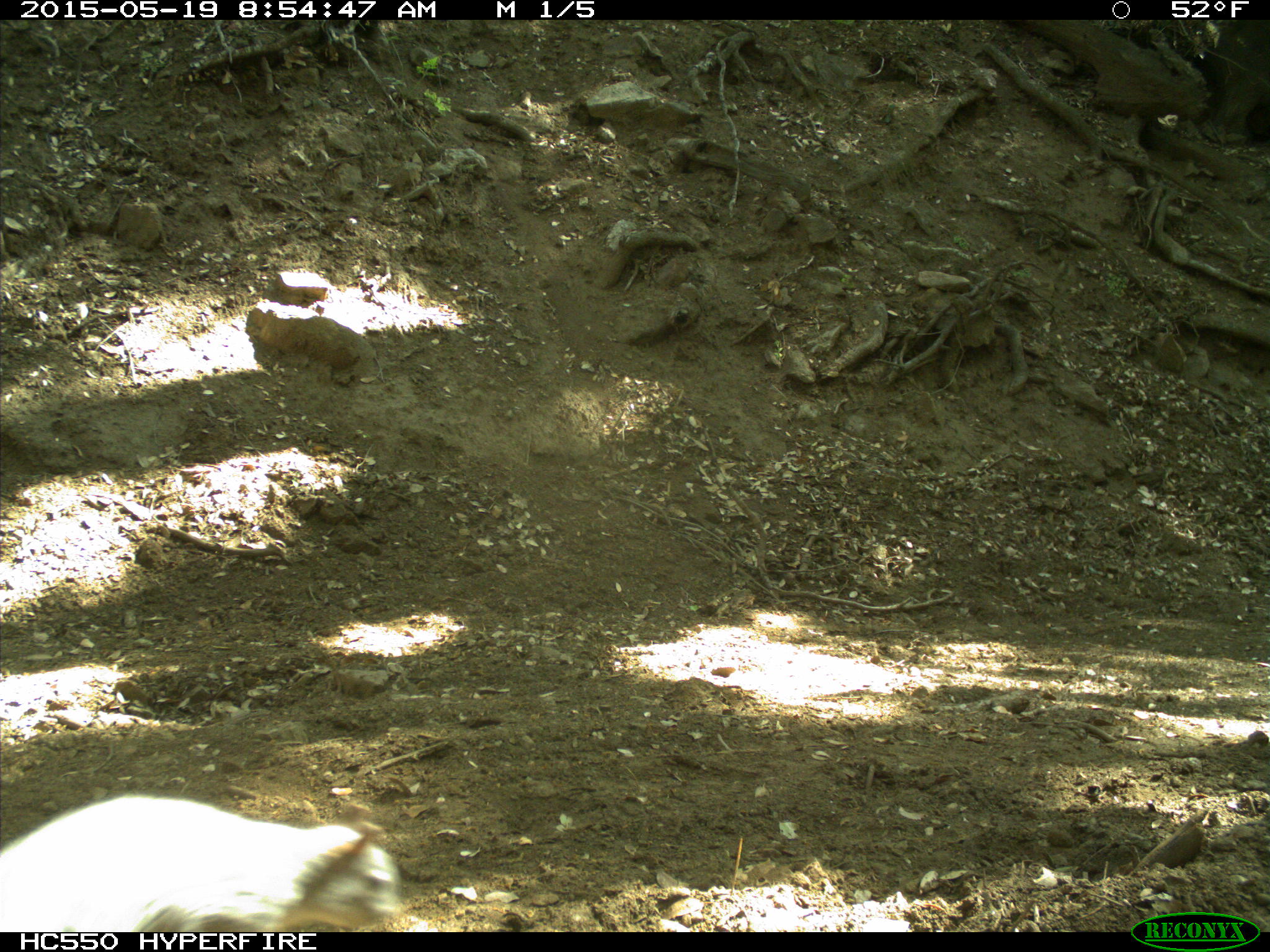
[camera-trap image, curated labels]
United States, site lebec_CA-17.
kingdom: Animalia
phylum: Chordata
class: Mammalia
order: Rodentia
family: Sciuridae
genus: Sciurus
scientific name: Sciurus carolinensis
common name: eastern gray squirrel